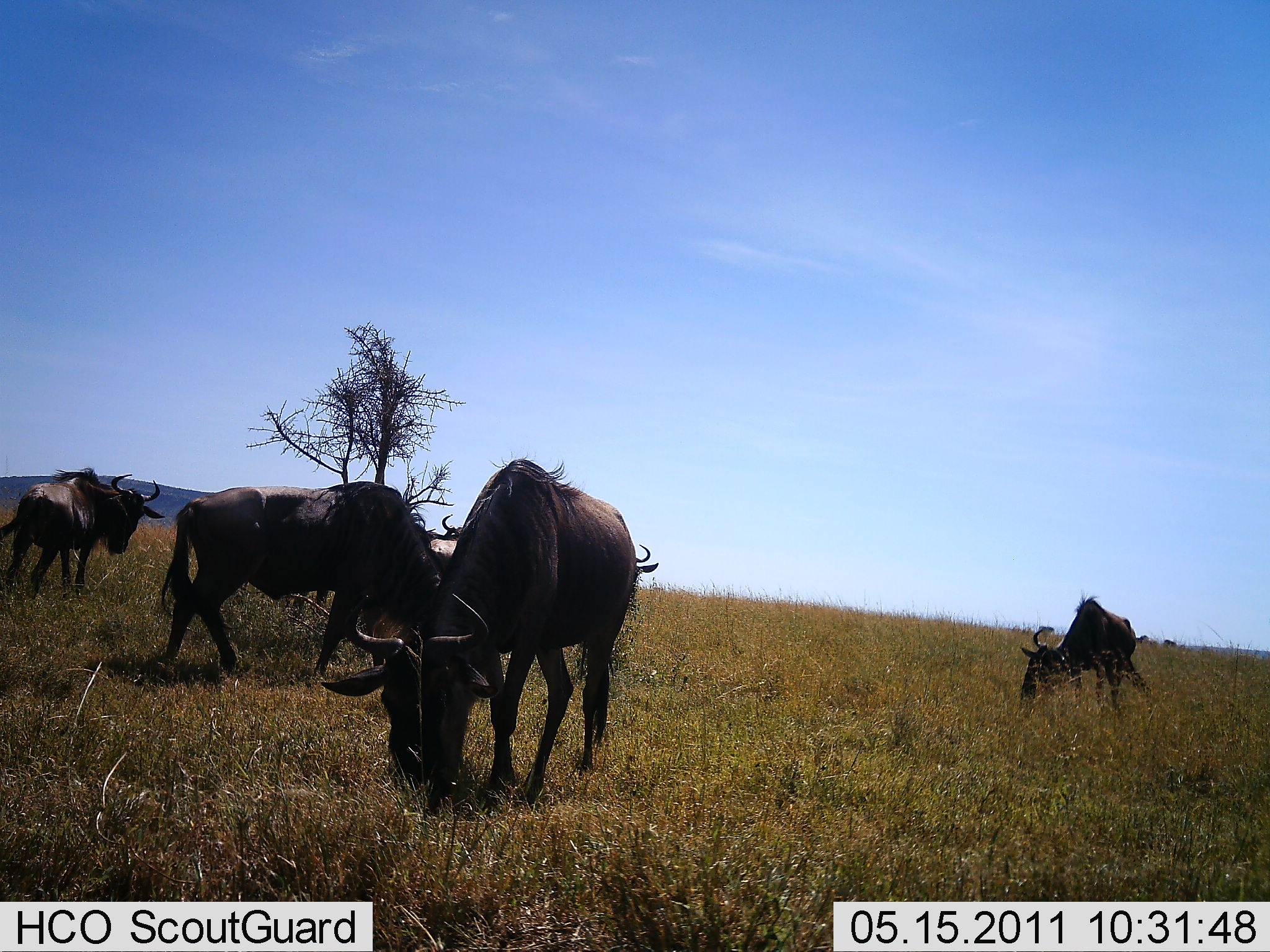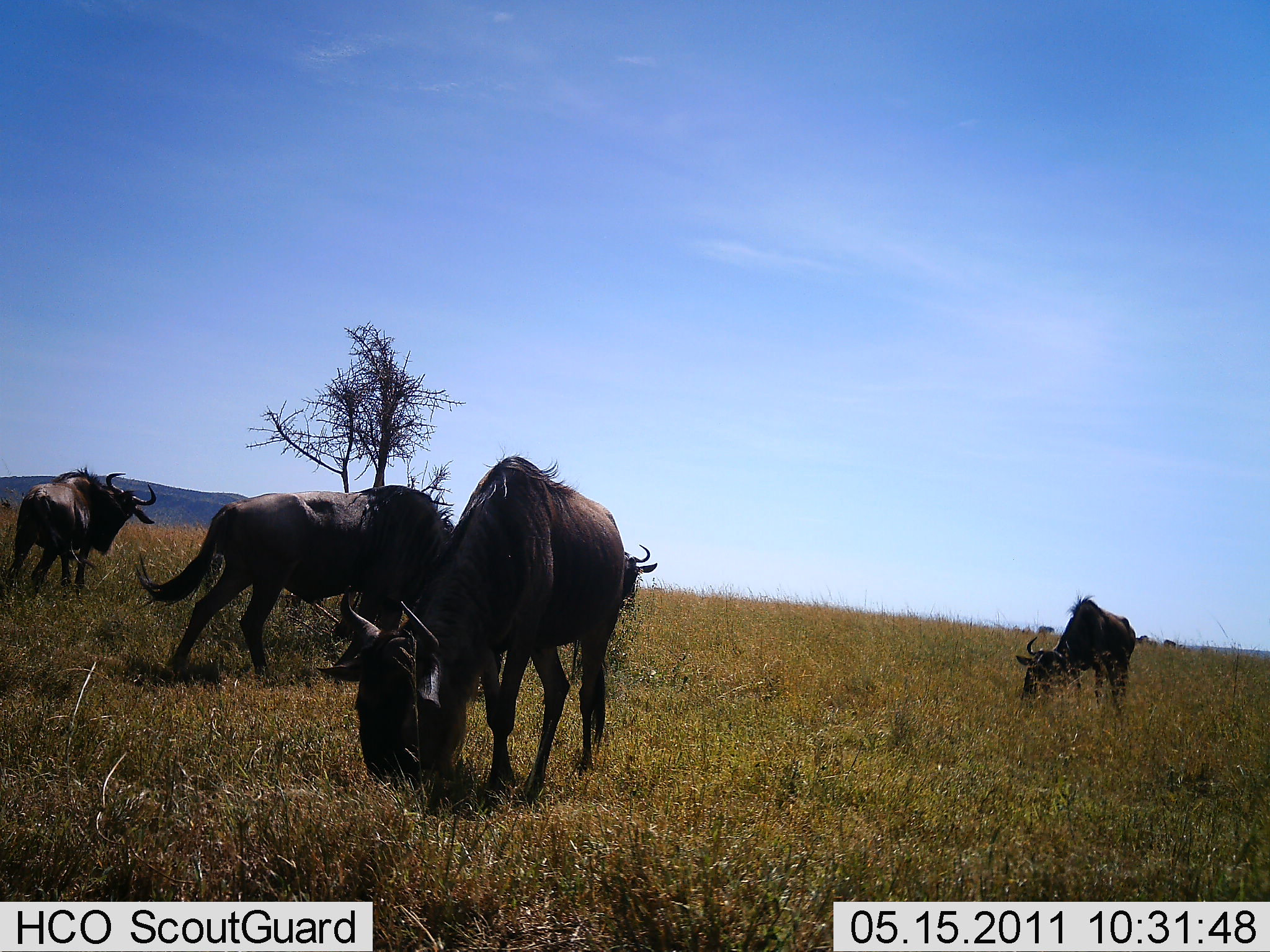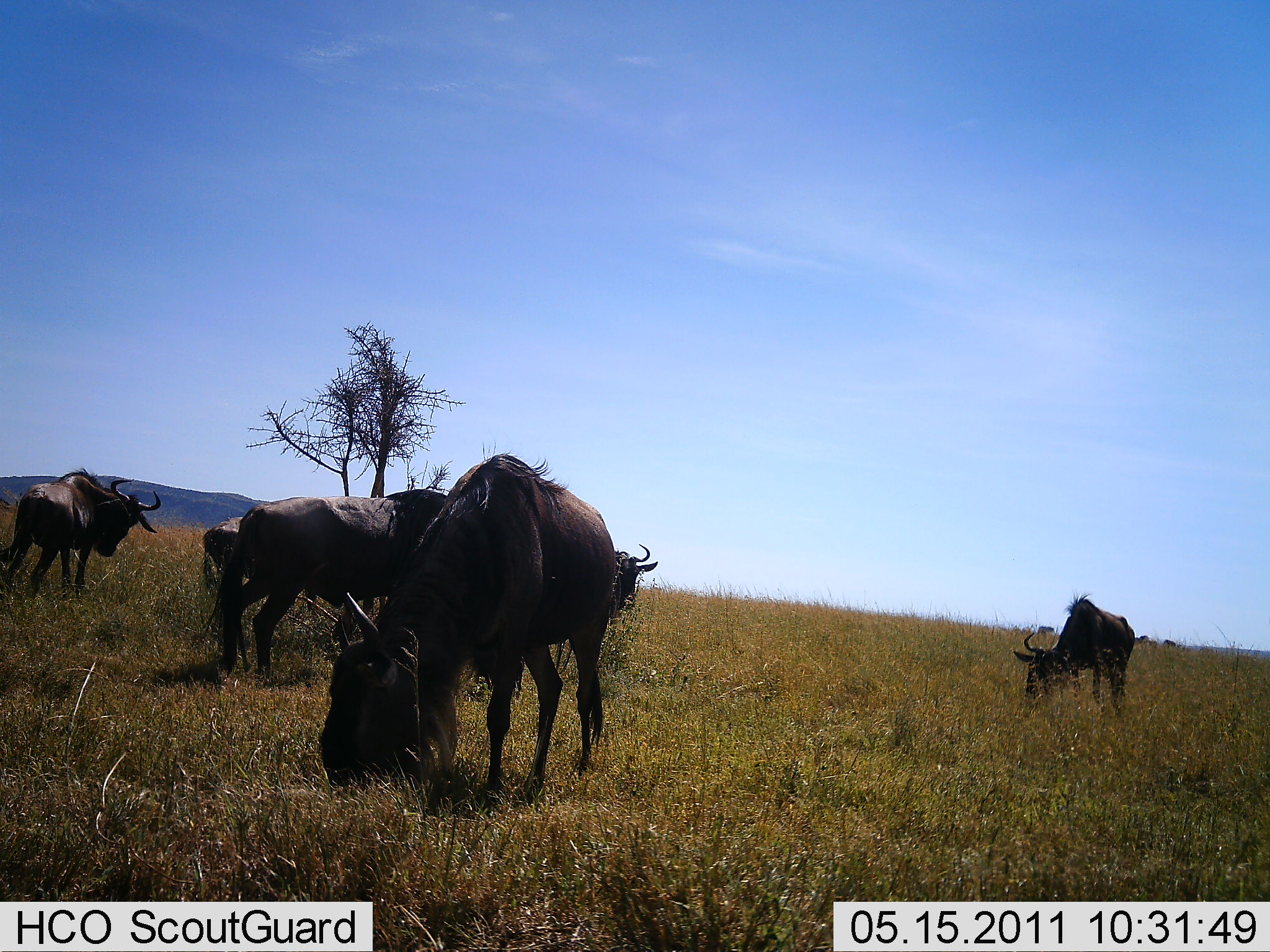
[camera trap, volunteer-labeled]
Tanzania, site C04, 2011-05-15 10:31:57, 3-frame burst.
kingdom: Animalia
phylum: Chordata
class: Mammalia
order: Artiodactyla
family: Bovidae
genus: Connochaetes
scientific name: Connochaetes taurinus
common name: blue wildebeest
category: wildebeest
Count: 4.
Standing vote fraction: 42%.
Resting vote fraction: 0%.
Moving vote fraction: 17%.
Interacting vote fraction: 8%.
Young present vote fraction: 0%.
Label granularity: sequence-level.